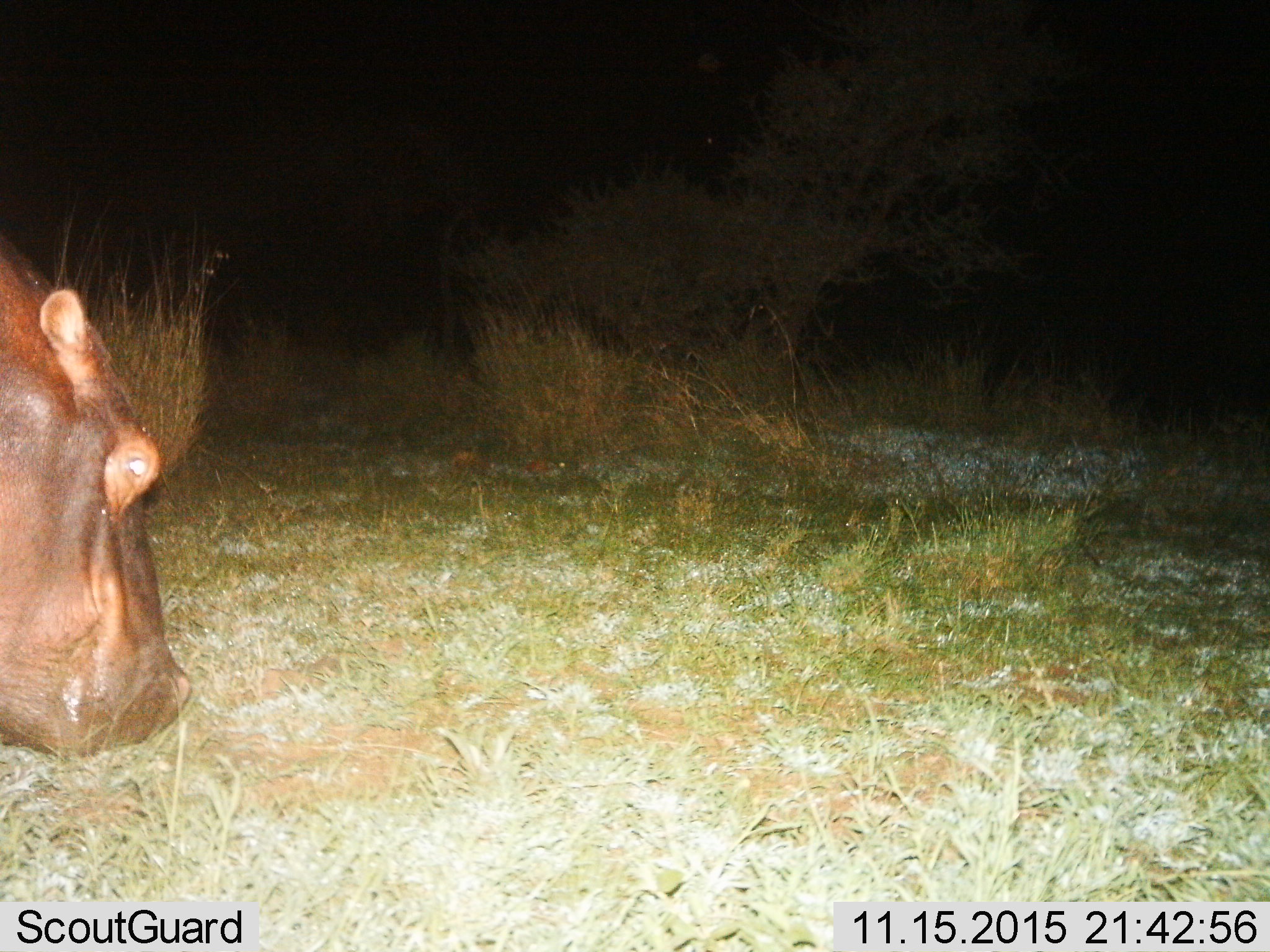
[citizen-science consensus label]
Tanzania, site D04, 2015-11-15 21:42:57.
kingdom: Animalia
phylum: Chordata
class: Mammalia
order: Artiodactyla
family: Hippopotamidae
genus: Hippopotamus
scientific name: Hippopotamus amphibius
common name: hippopotamus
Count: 1.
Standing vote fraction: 39%.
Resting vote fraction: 0%.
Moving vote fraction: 17%.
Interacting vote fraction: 0%.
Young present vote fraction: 0%.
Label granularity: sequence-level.